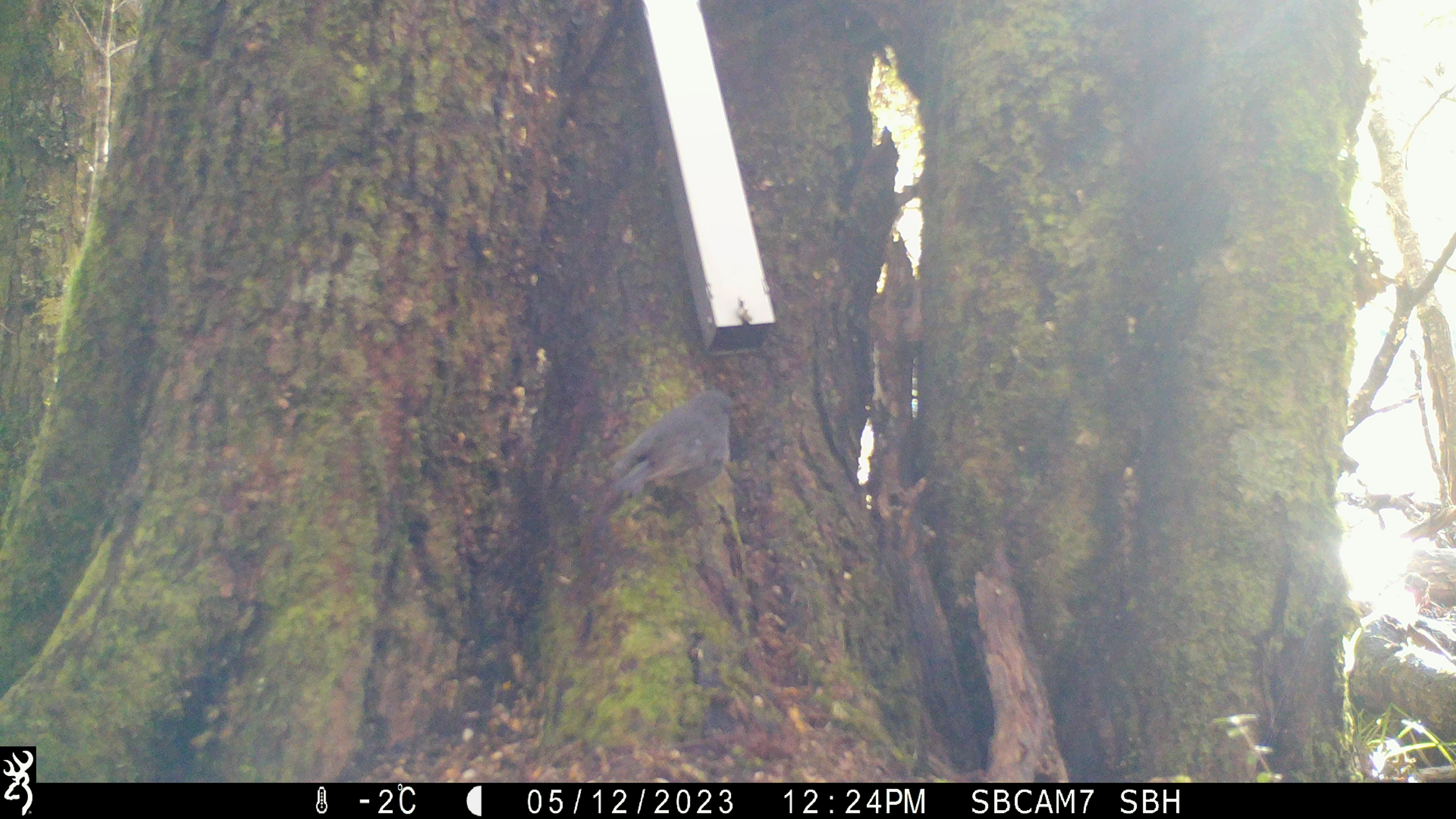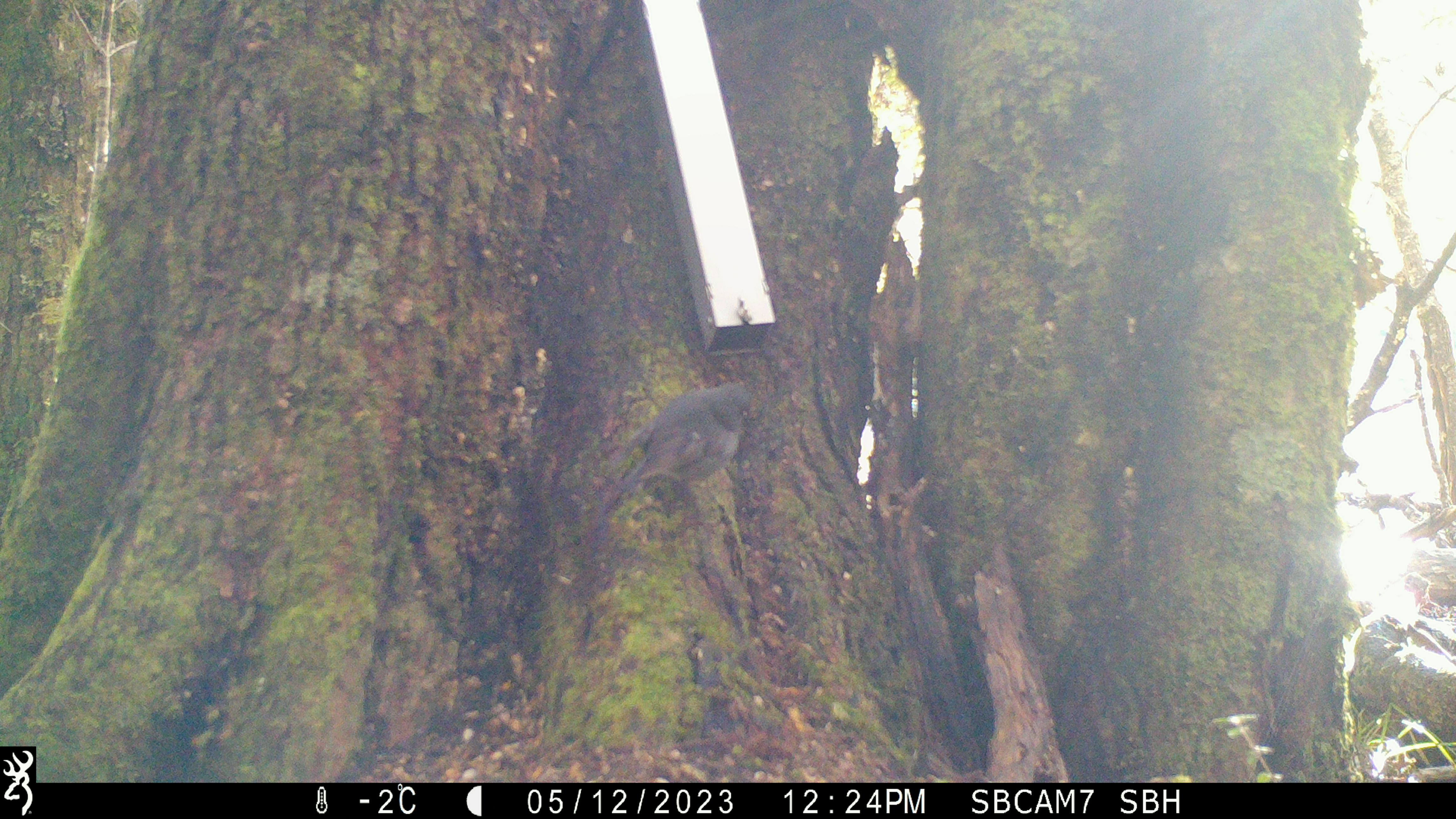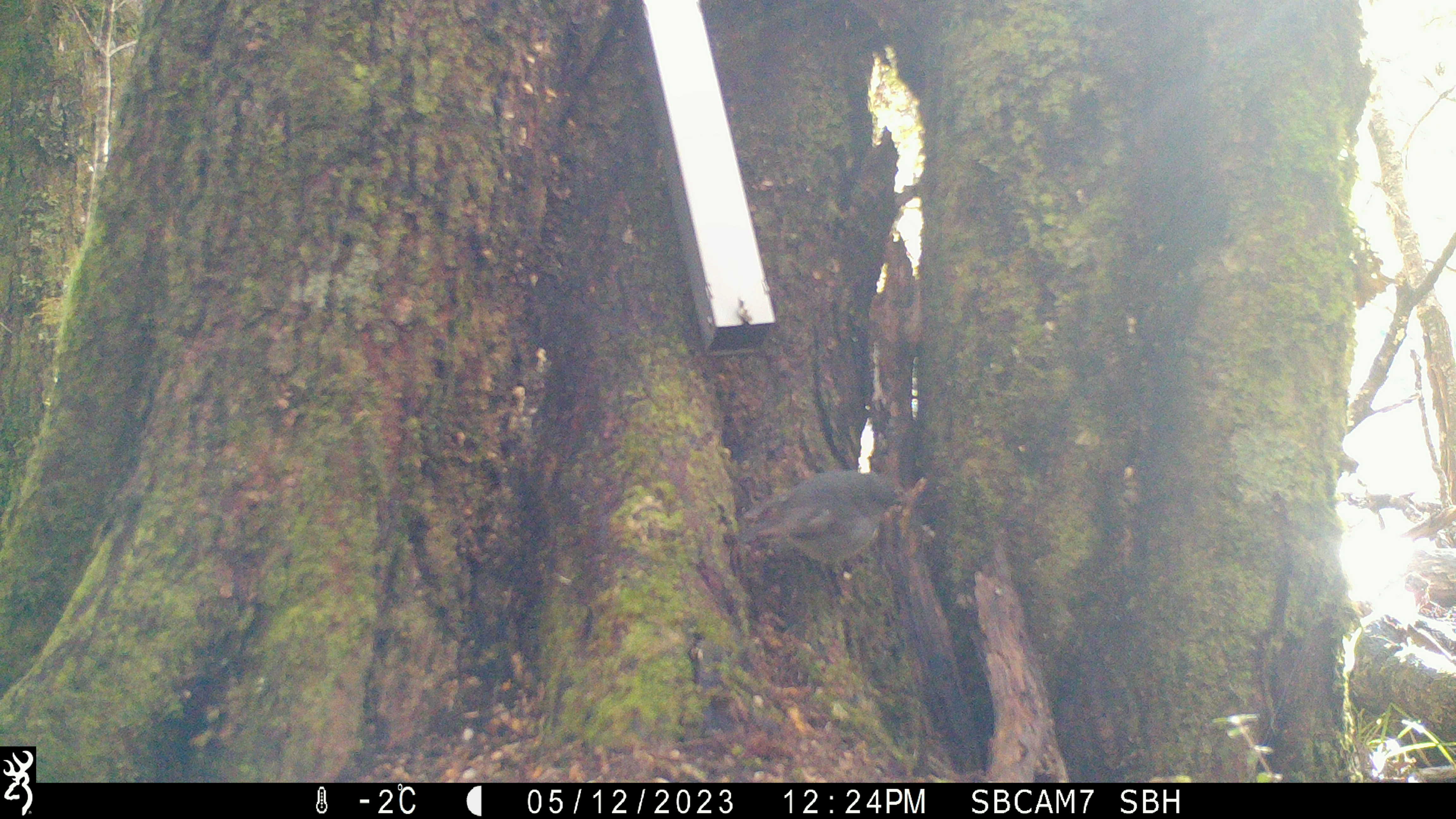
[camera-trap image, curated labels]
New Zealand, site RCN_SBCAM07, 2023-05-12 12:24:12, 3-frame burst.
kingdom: Animalia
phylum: Chordata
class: Aves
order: Passeriformes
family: Petroicidae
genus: Petroica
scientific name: Petroica australis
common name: new zealand robin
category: robin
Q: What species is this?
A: Robin (new zealand robin) (Petroica australis).